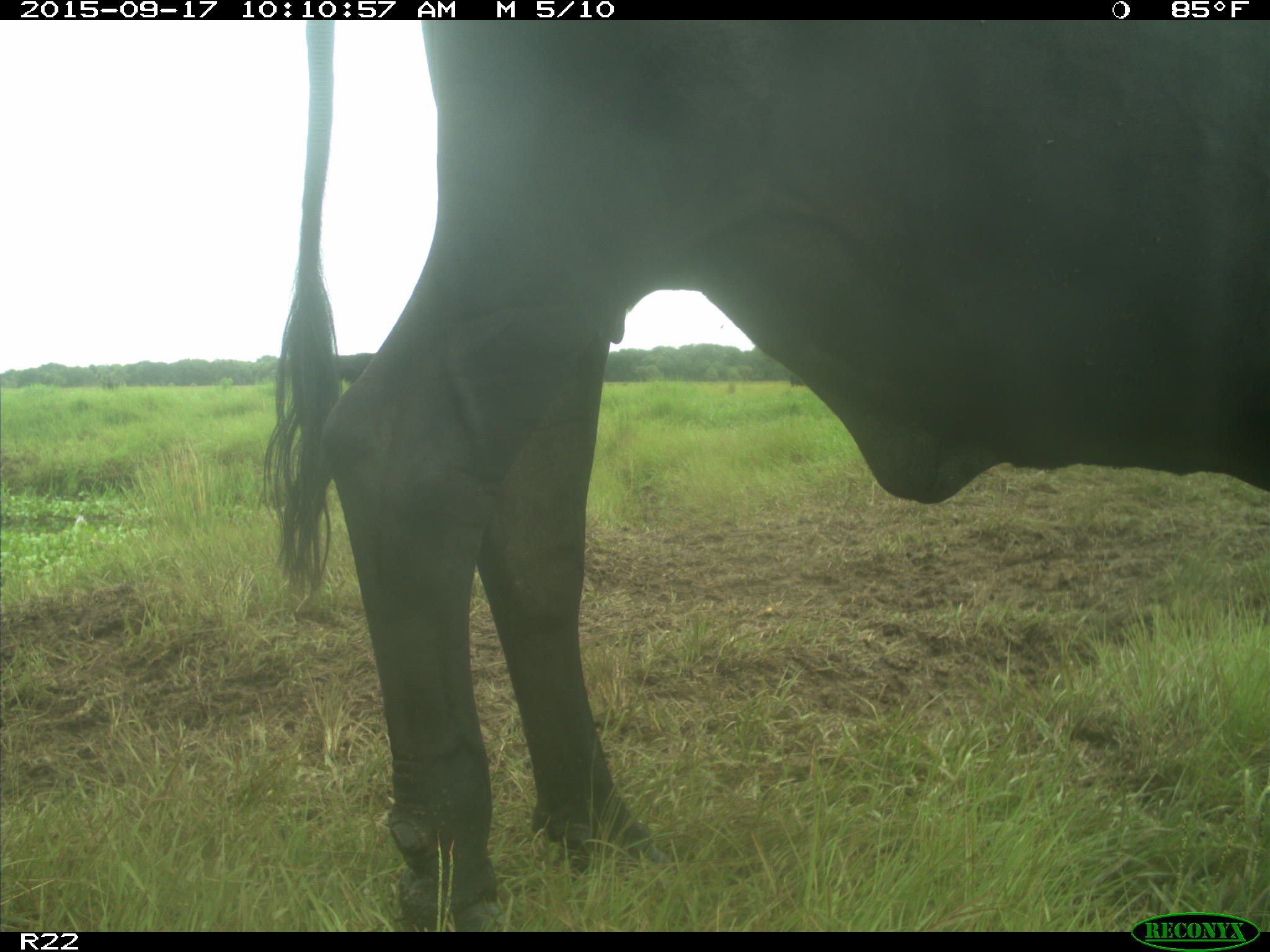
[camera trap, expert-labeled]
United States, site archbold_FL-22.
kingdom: Animalia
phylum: Chordata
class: Mammalia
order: Artiodactyla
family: Bovidae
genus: Bos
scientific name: Bos taurus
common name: domestic cow